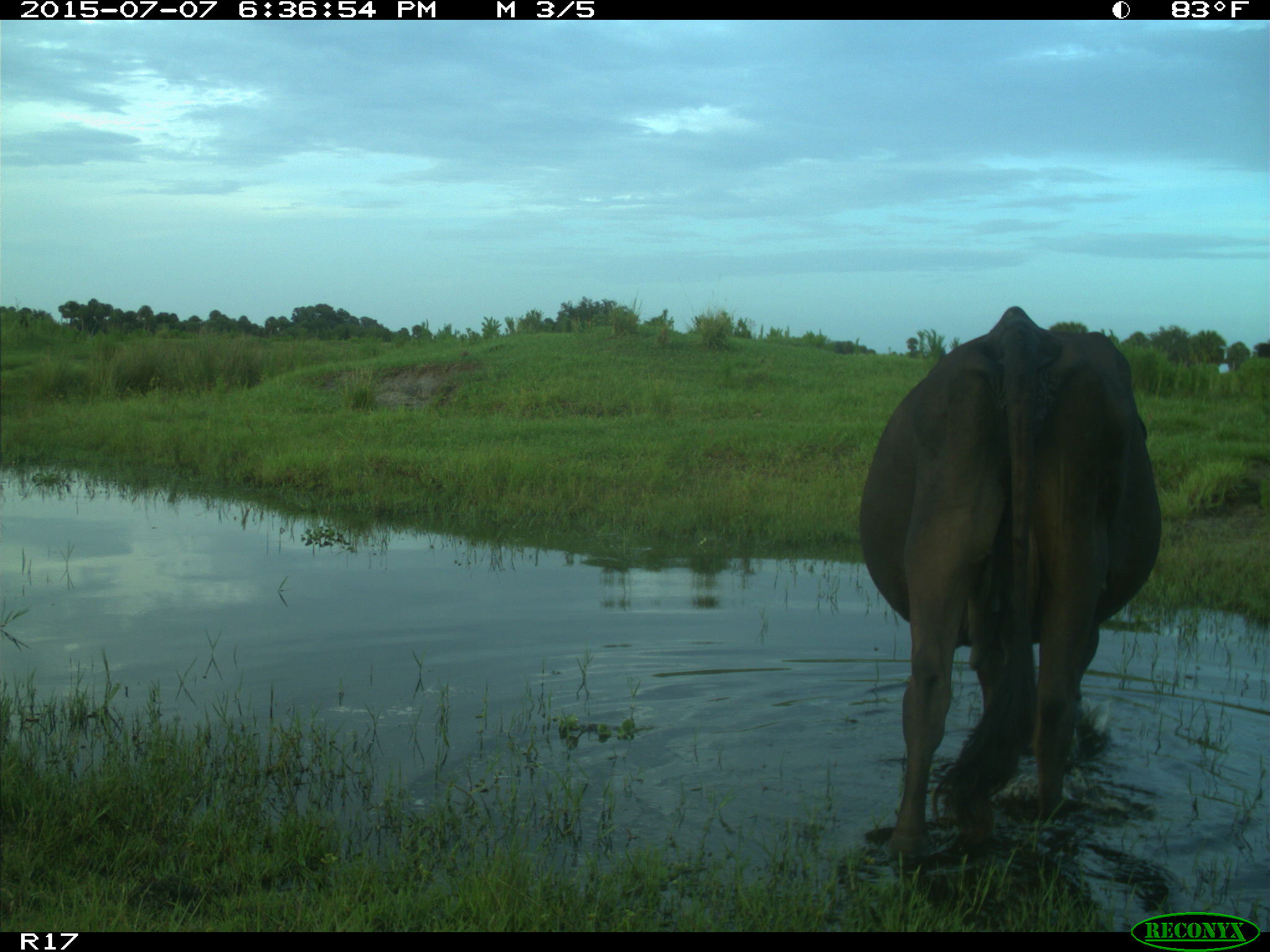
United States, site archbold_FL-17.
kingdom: Animalia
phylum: Chordata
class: Mammalia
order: Artiodactyla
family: Bovidae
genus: Bos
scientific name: Bos taurus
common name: domestic cow